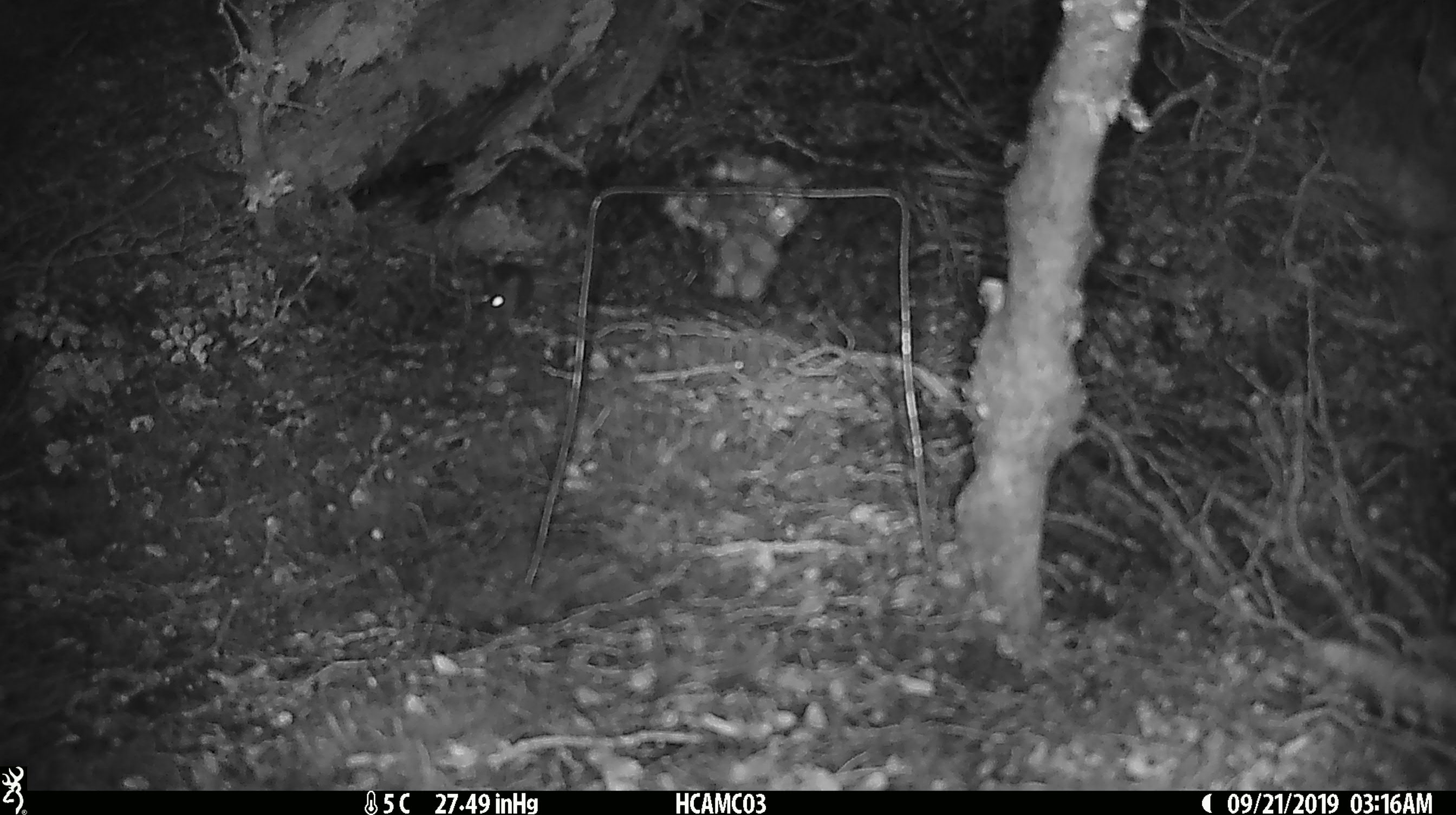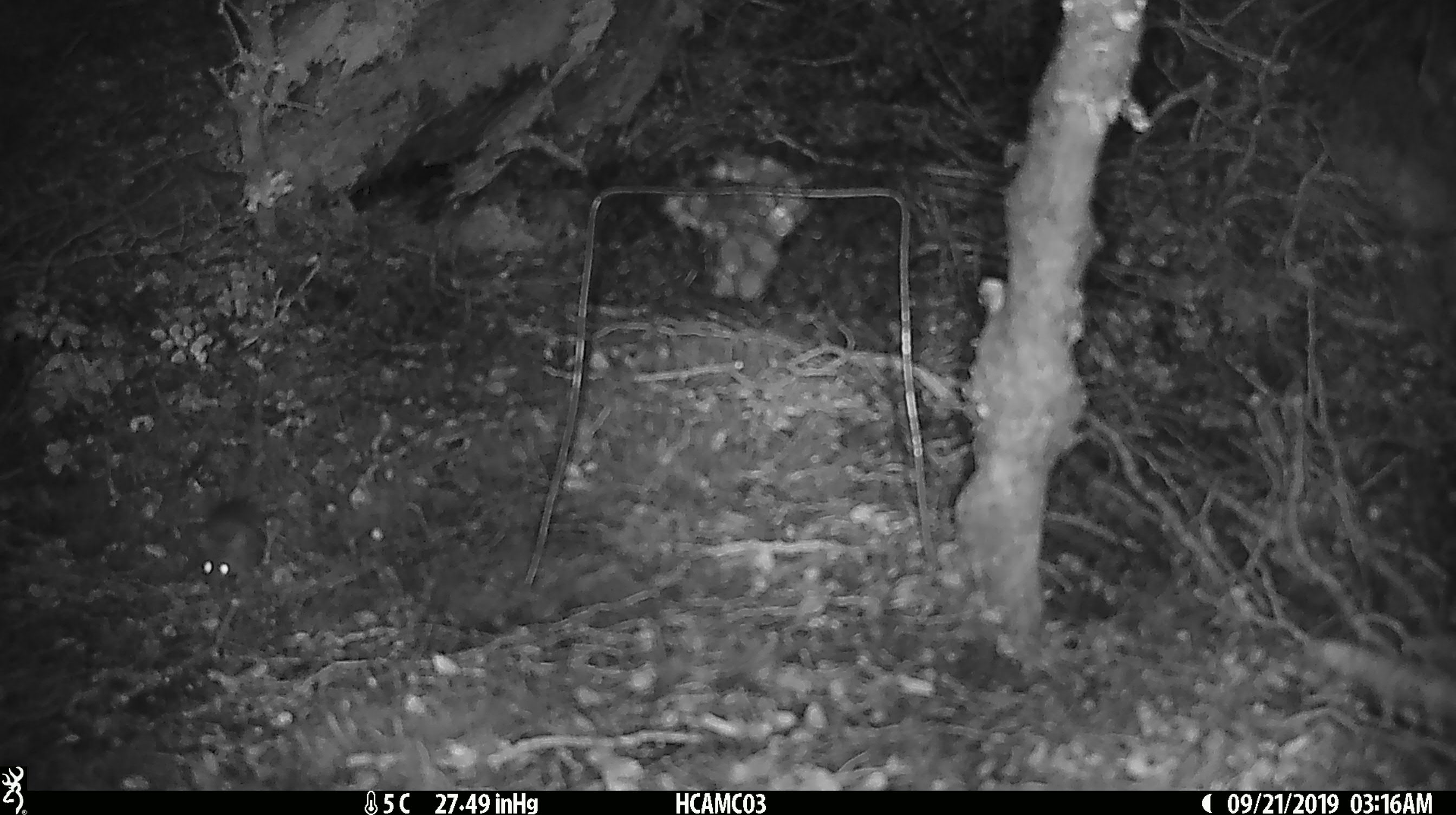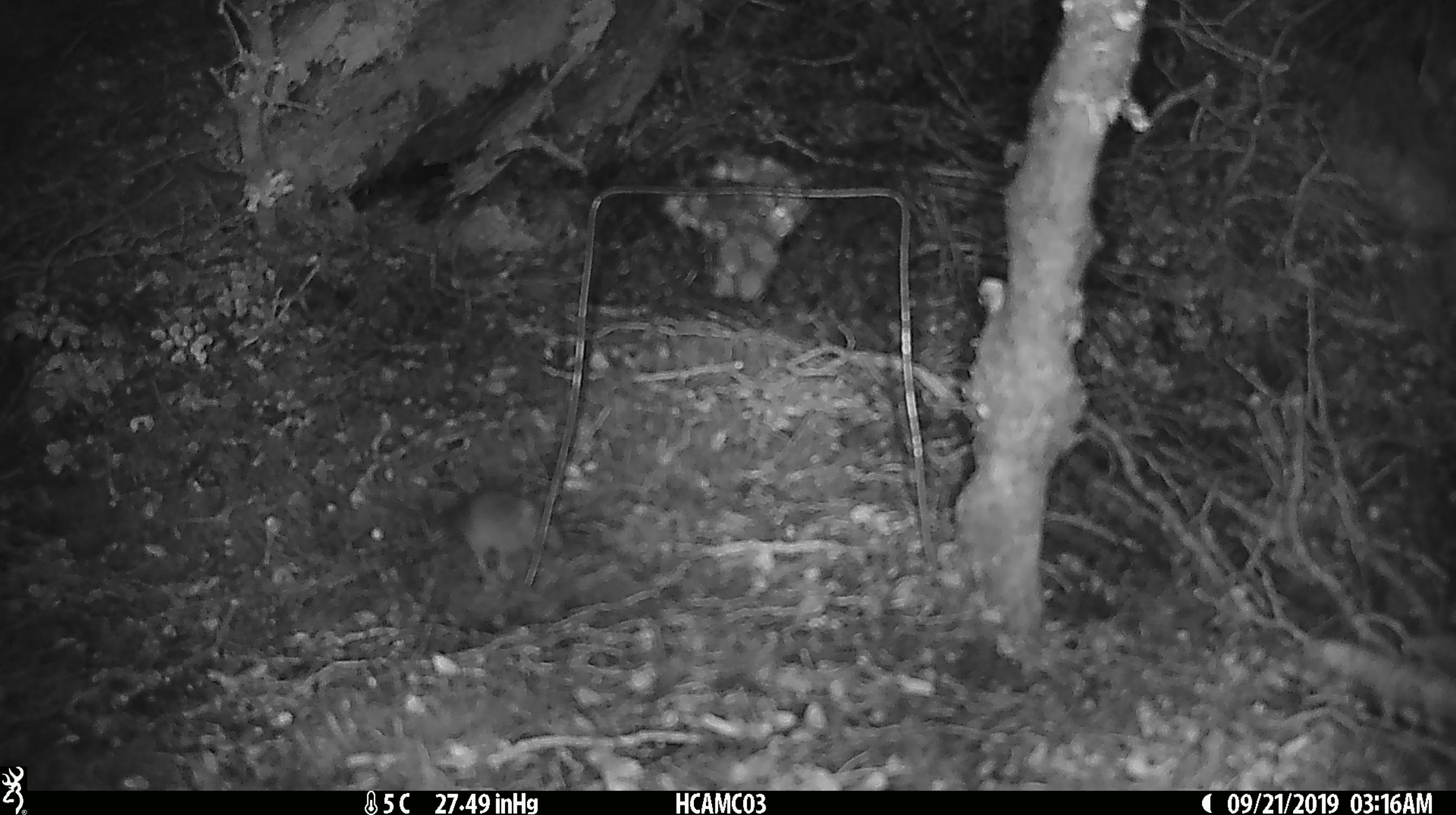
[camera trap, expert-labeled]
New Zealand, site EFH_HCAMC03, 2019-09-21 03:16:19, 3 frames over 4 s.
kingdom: Animalia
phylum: Chordata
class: Mammalia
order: Rodentia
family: Muridae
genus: Mus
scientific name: Mus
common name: mouse